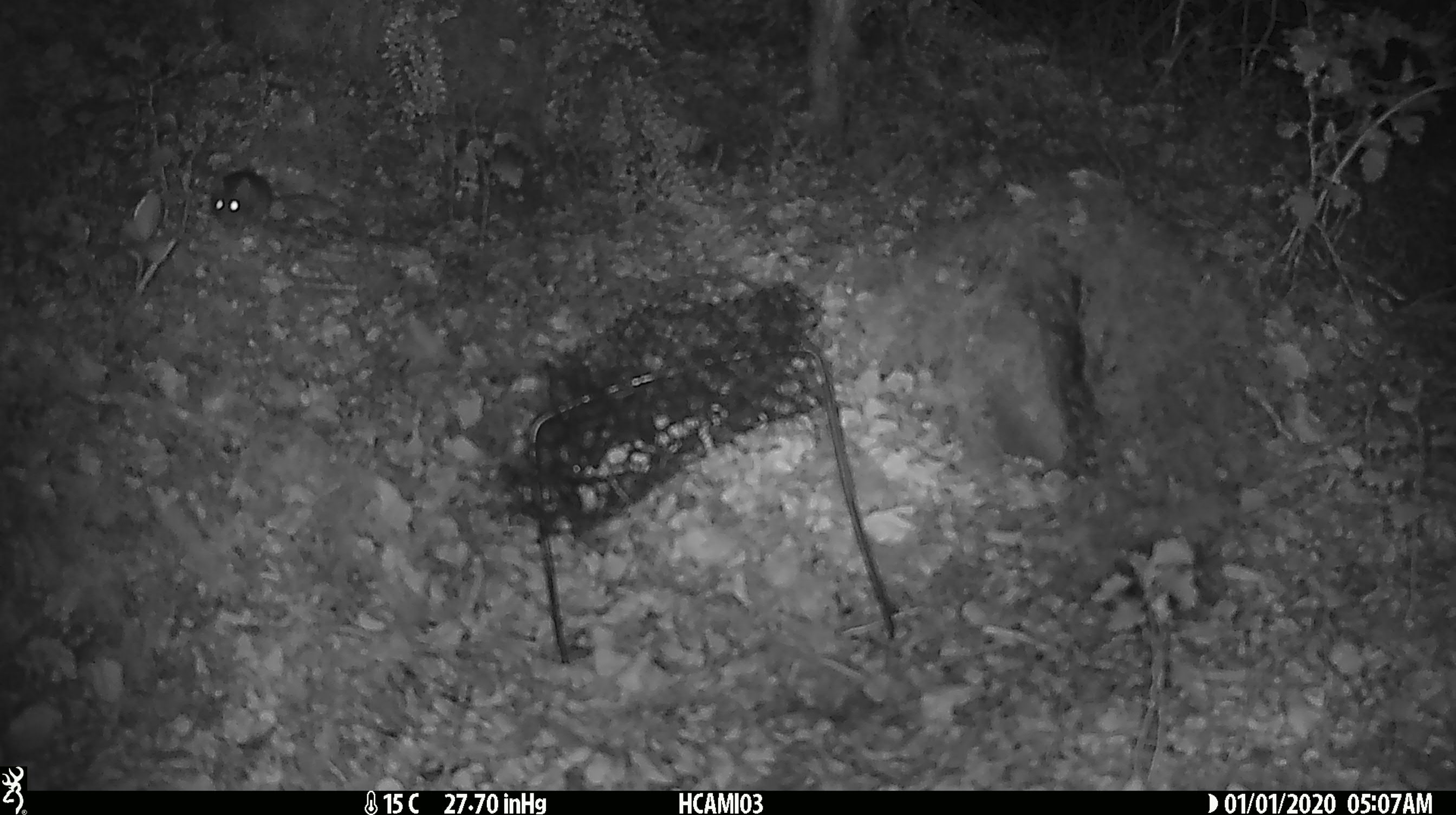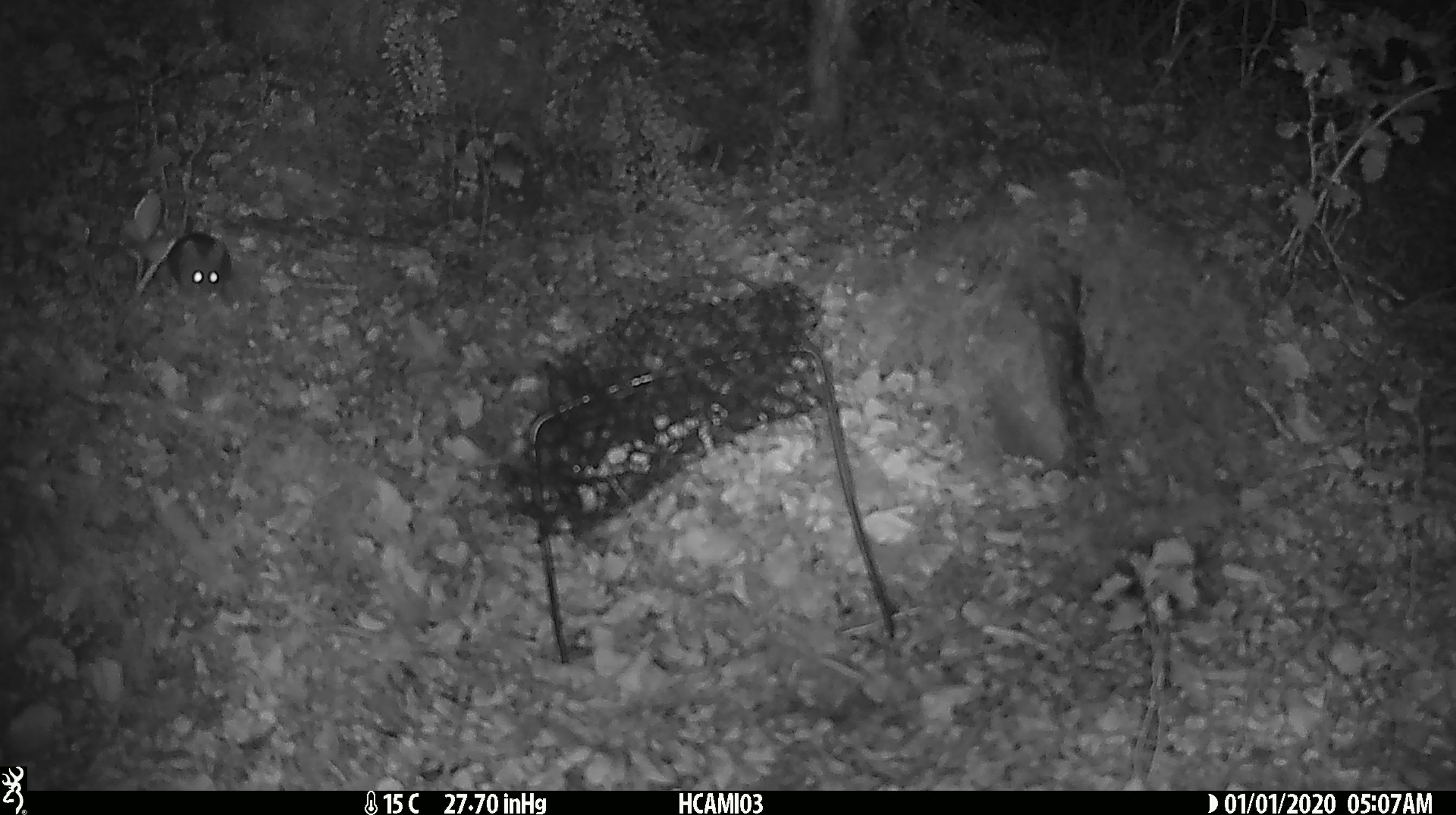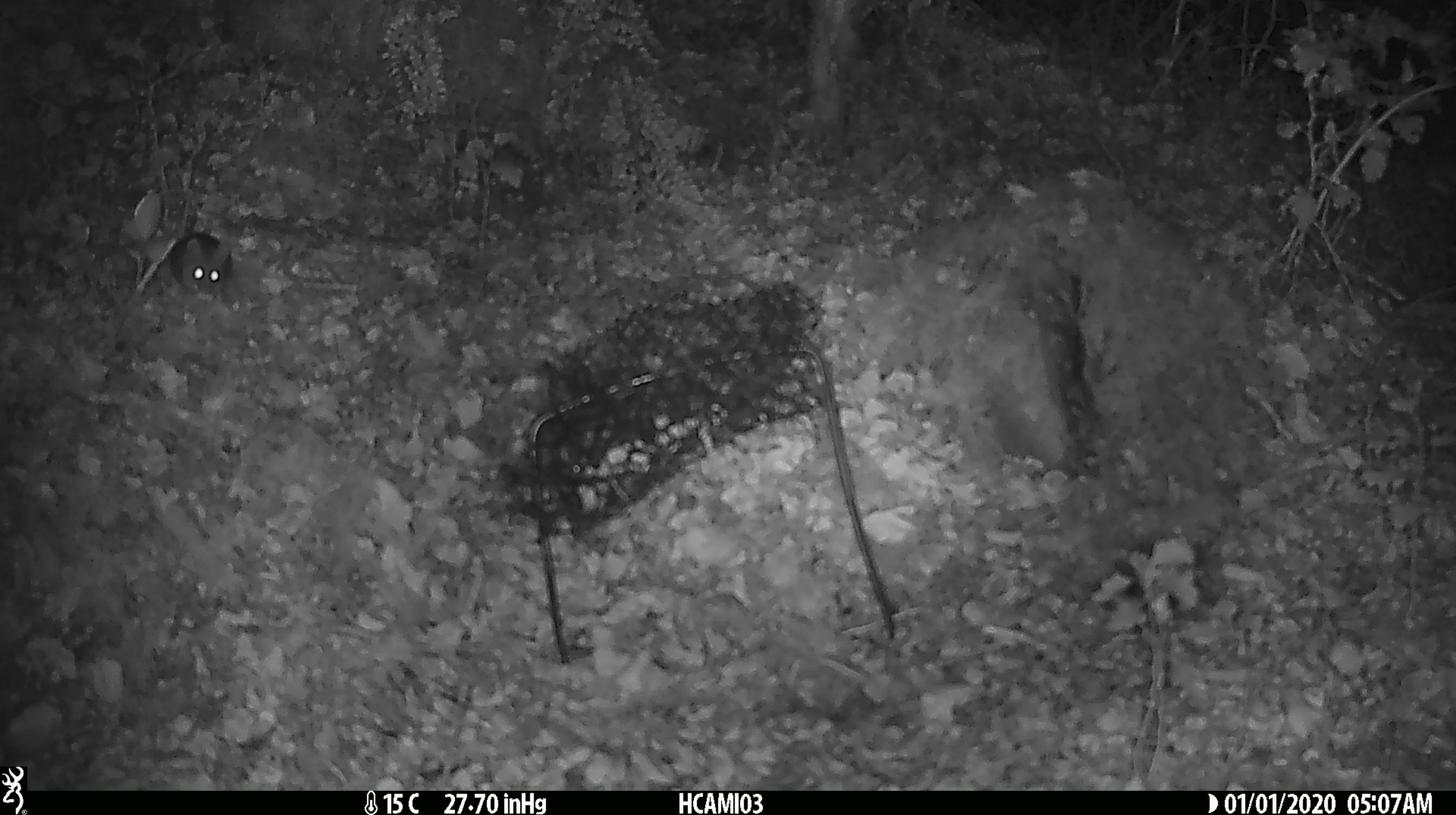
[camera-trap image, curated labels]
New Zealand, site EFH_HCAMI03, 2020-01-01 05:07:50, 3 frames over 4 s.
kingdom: Animalia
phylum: Chordata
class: Mammalia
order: Rodentia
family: Muridae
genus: Mus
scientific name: Mus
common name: mouse